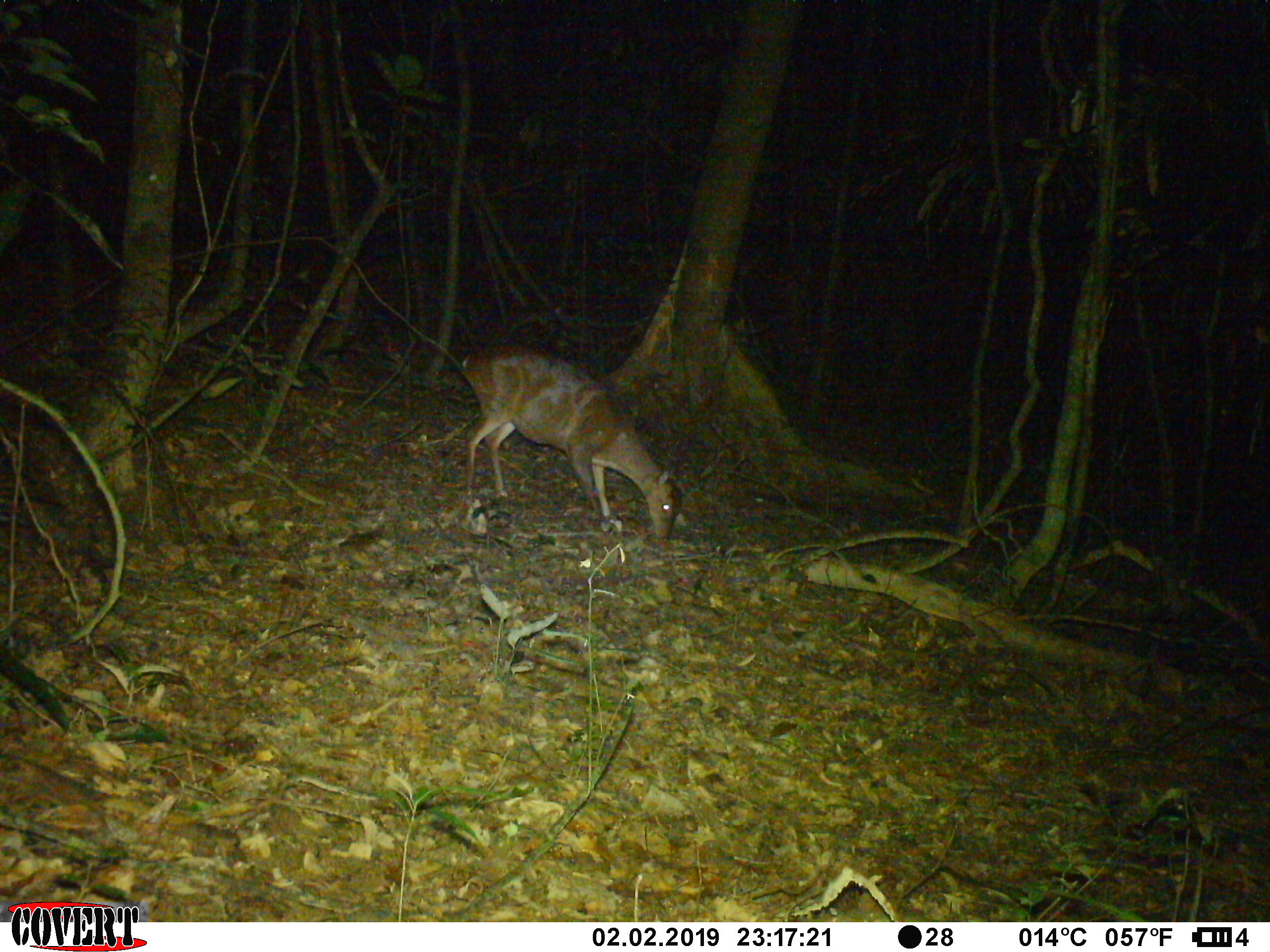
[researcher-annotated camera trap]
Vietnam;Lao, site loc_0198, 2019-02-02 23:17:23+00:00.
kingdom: Animalia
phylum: Chordata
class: Mammalia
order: Artiodactyla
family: Cervidae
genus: Muntiacus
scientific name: Muntiacus vuquangensis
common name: large-antlered muntjac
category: large antlered muntjac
Large antlered muntjac (large-antlered muntjac) (Muntiacus vuquangensis). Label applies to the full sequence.